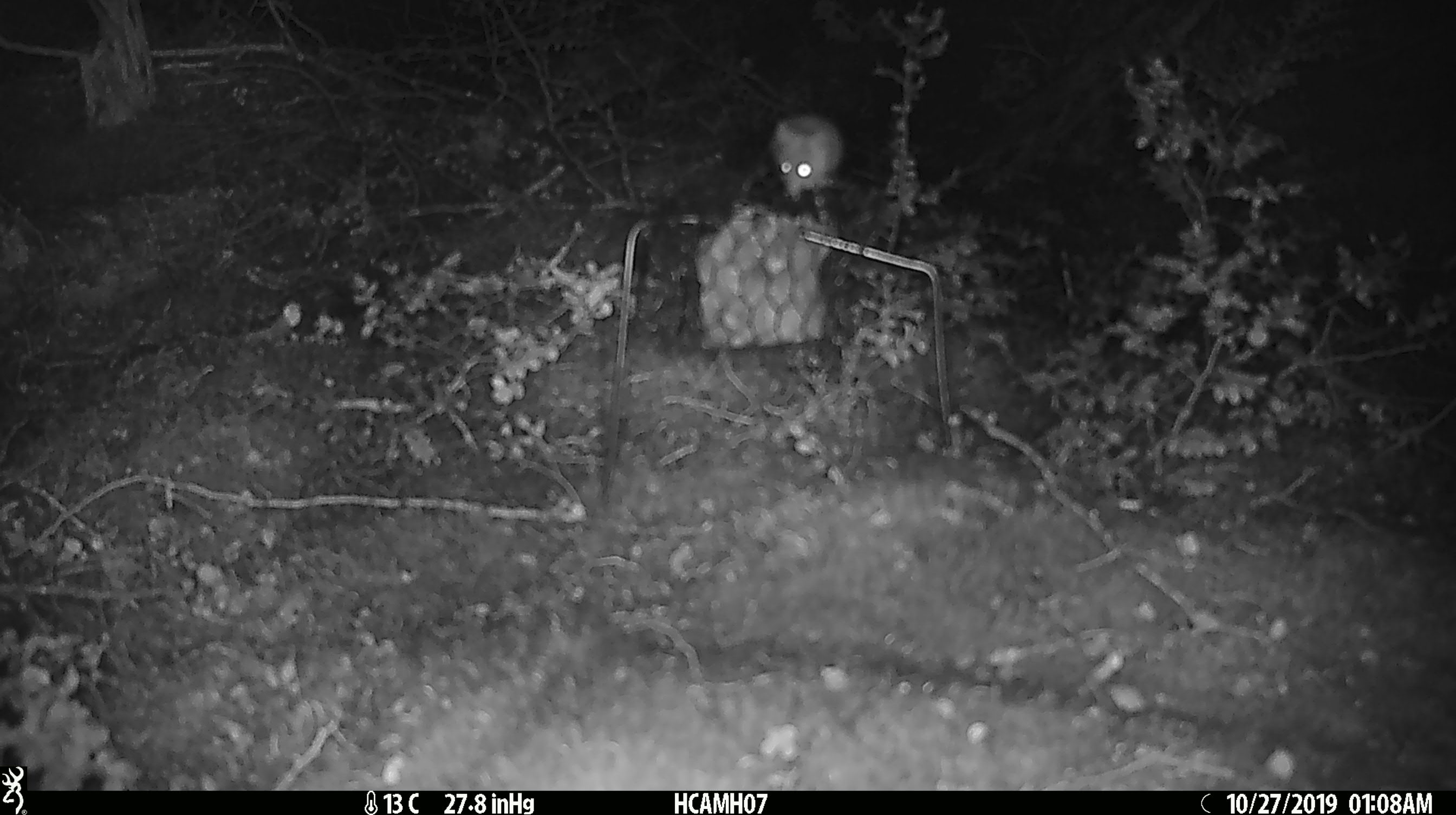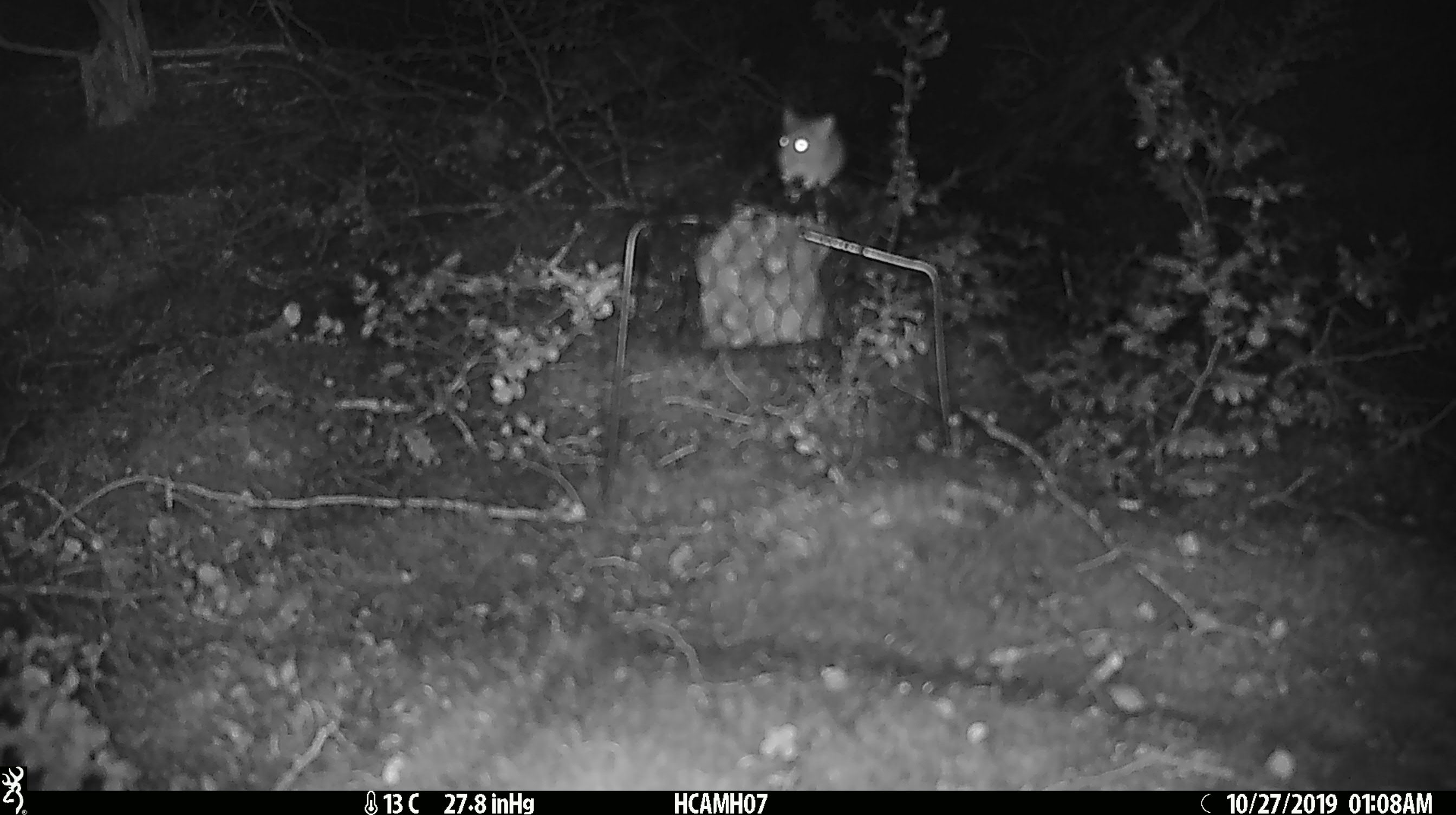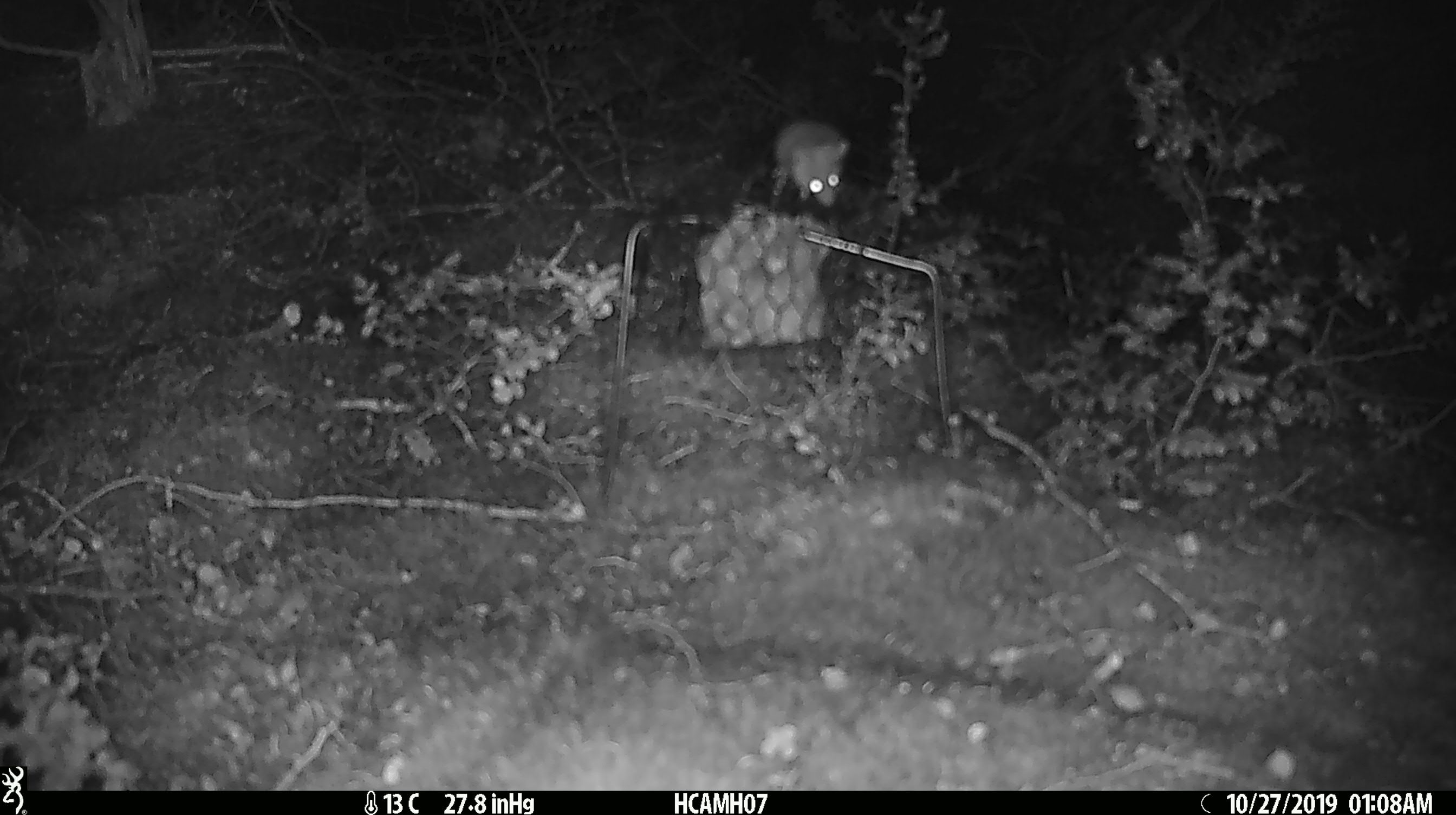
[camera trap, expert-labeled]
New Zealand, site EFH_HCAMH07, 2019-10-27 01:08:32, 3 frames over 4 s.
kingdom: Animalia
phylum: Chordata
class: Mammalia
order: Rodentia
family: Muridae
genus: Mus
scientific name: Mus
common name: mouse